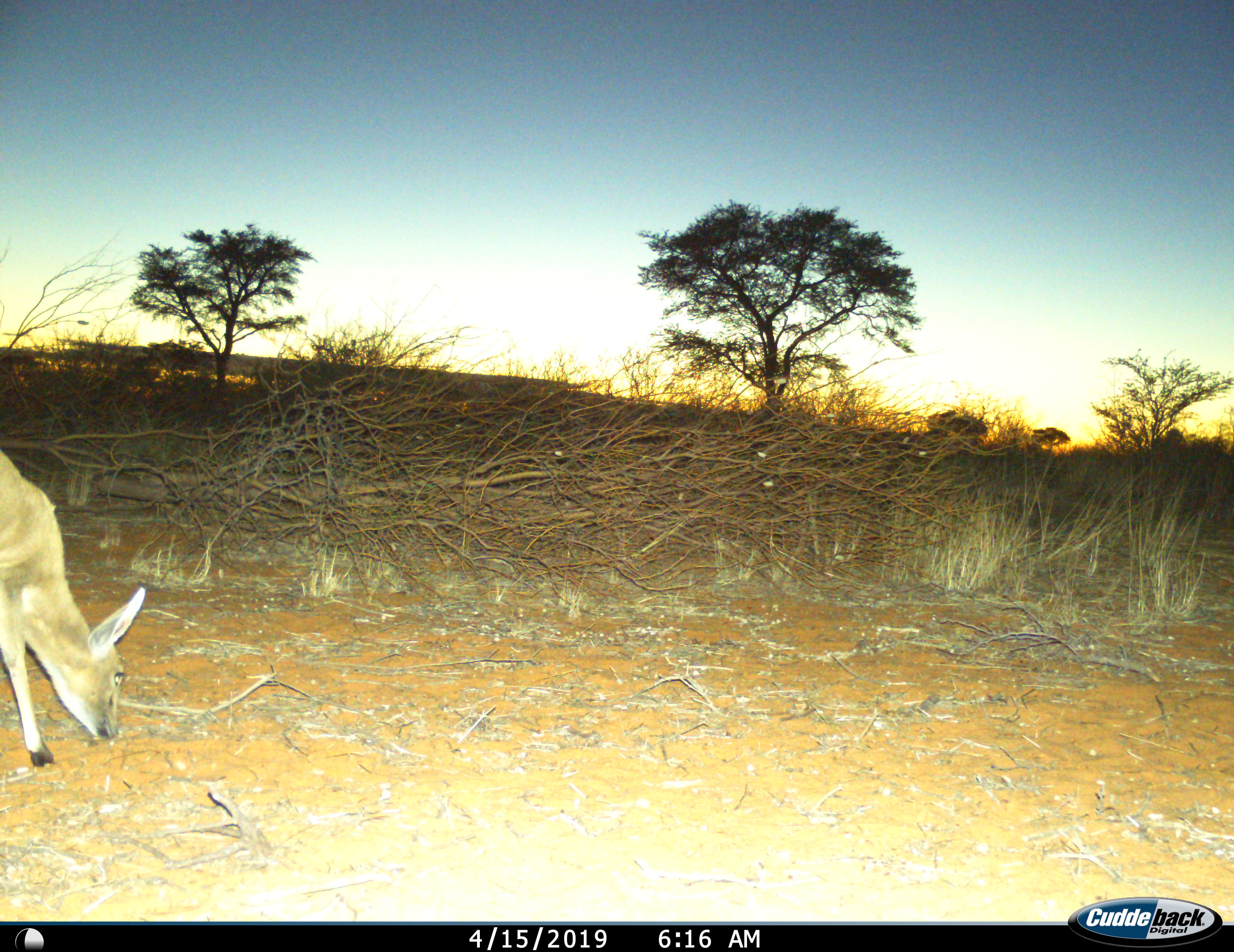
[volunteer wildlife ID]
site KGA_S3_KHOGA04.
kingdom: Animalia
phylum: Chordata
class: Mammalia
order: Artiodactyla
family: Bovidae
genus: Raphicerus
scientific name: Raphicerus campestris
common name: steenbok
Steenbok (Raphicerus campestris), count 1. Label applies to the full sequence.